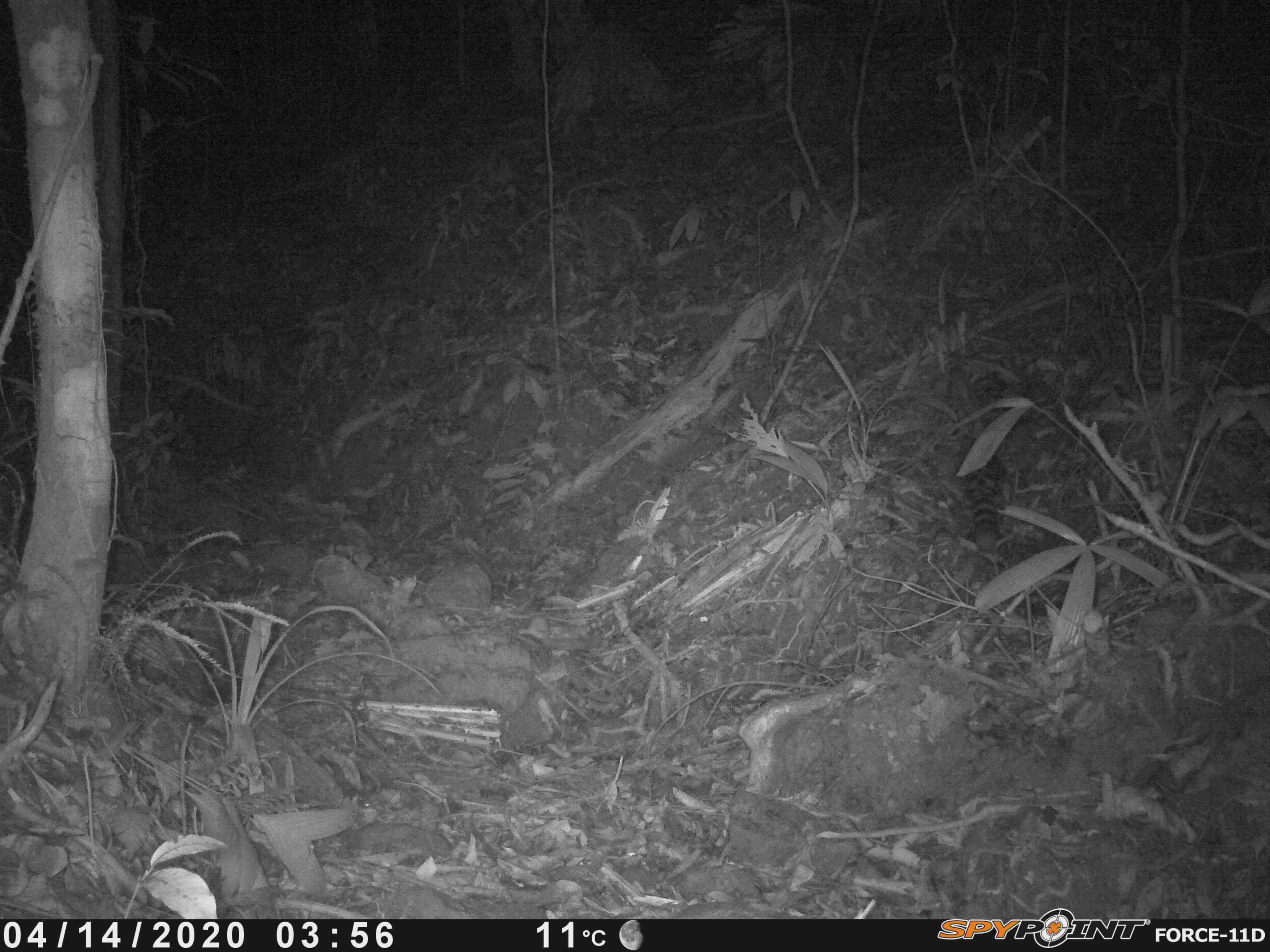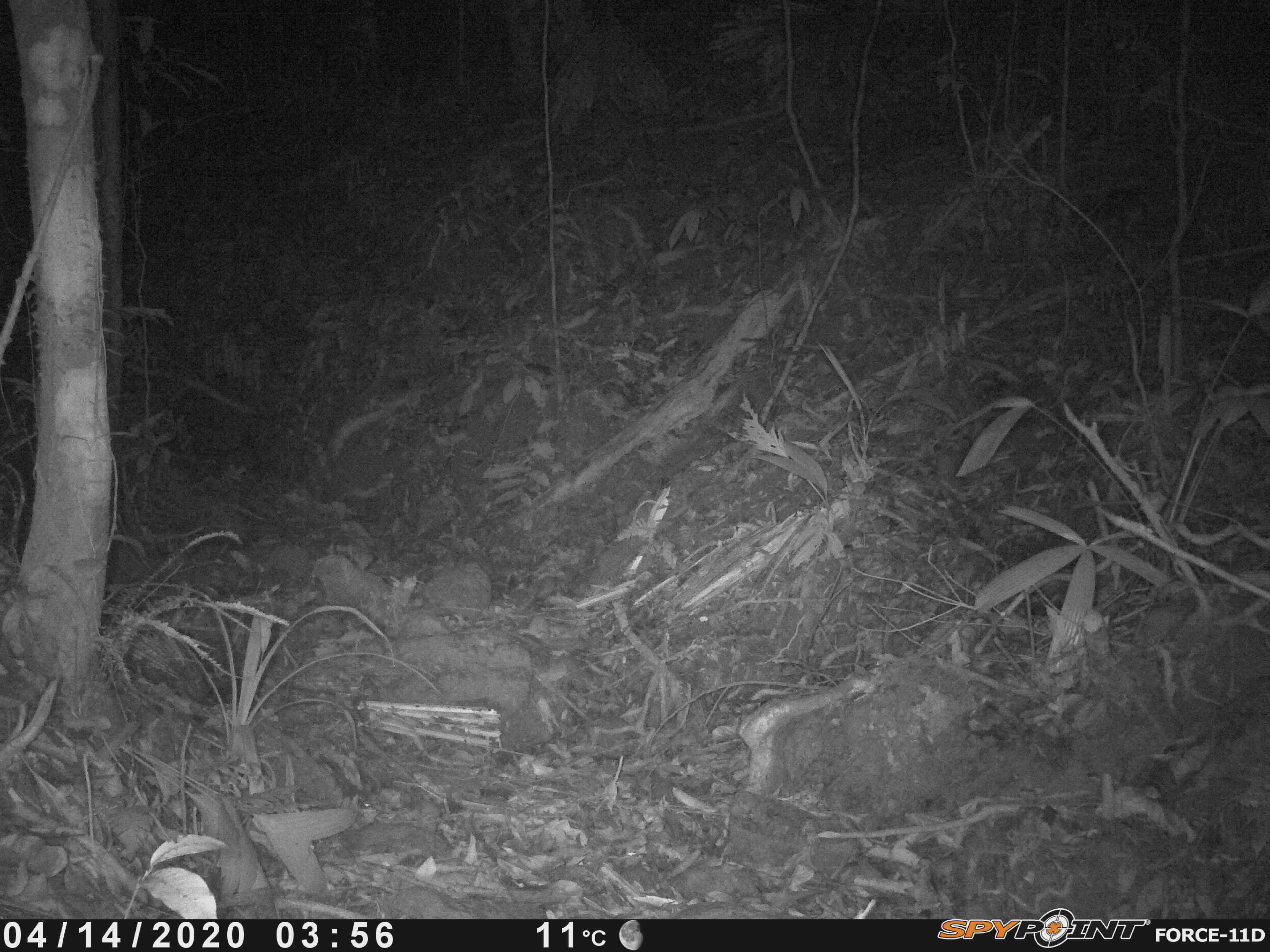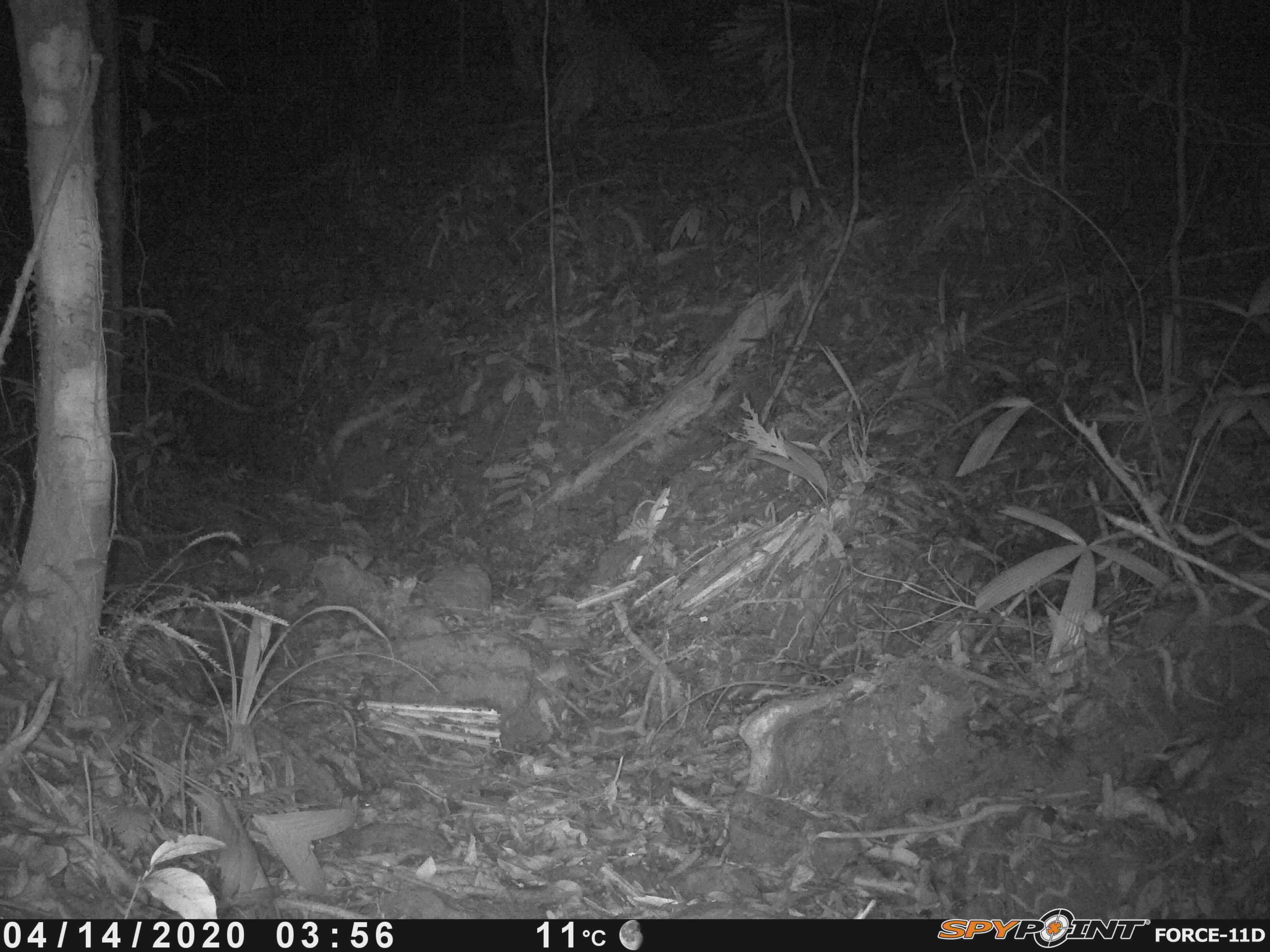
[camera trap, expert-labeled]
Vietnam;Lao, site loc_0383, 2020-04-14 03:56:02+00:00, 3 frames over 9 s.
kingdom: Animalia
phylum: Chordata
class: Mammalia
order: Carnivora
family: Prionodontidae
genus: Prionodon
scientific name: Prionodon pardicolor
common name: spotted linsang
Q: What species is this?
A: Spotted linsang (Prionodon pardicolor).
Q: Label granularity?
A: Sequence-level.